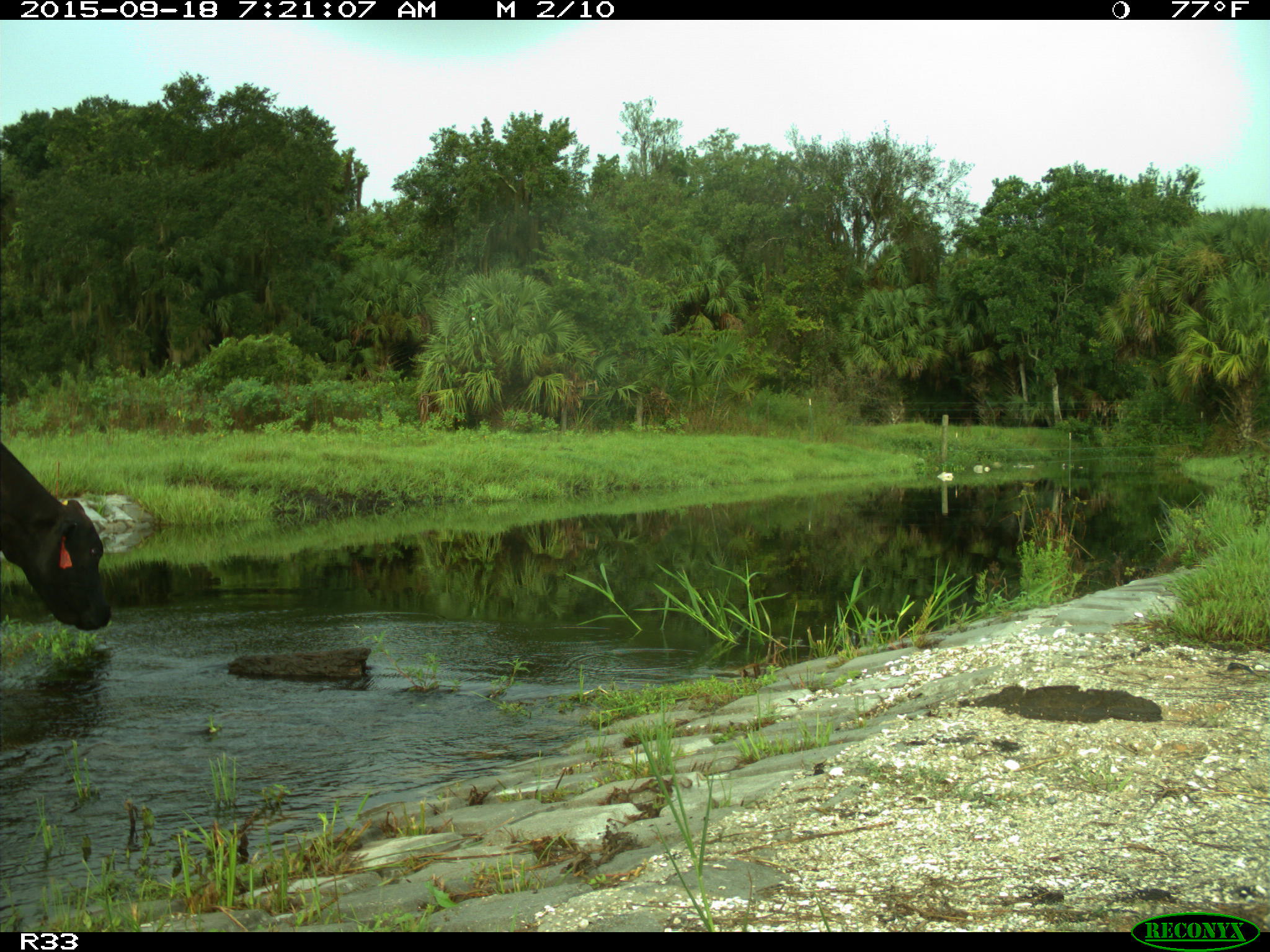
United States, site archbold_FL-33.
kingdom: Animalia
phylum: Chordata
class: Mammalia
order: Artiodactyla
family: Bovidae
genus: Bos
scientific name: Bos taurus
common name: domestic cow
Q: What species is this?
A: Bos taurus (domestic cow).